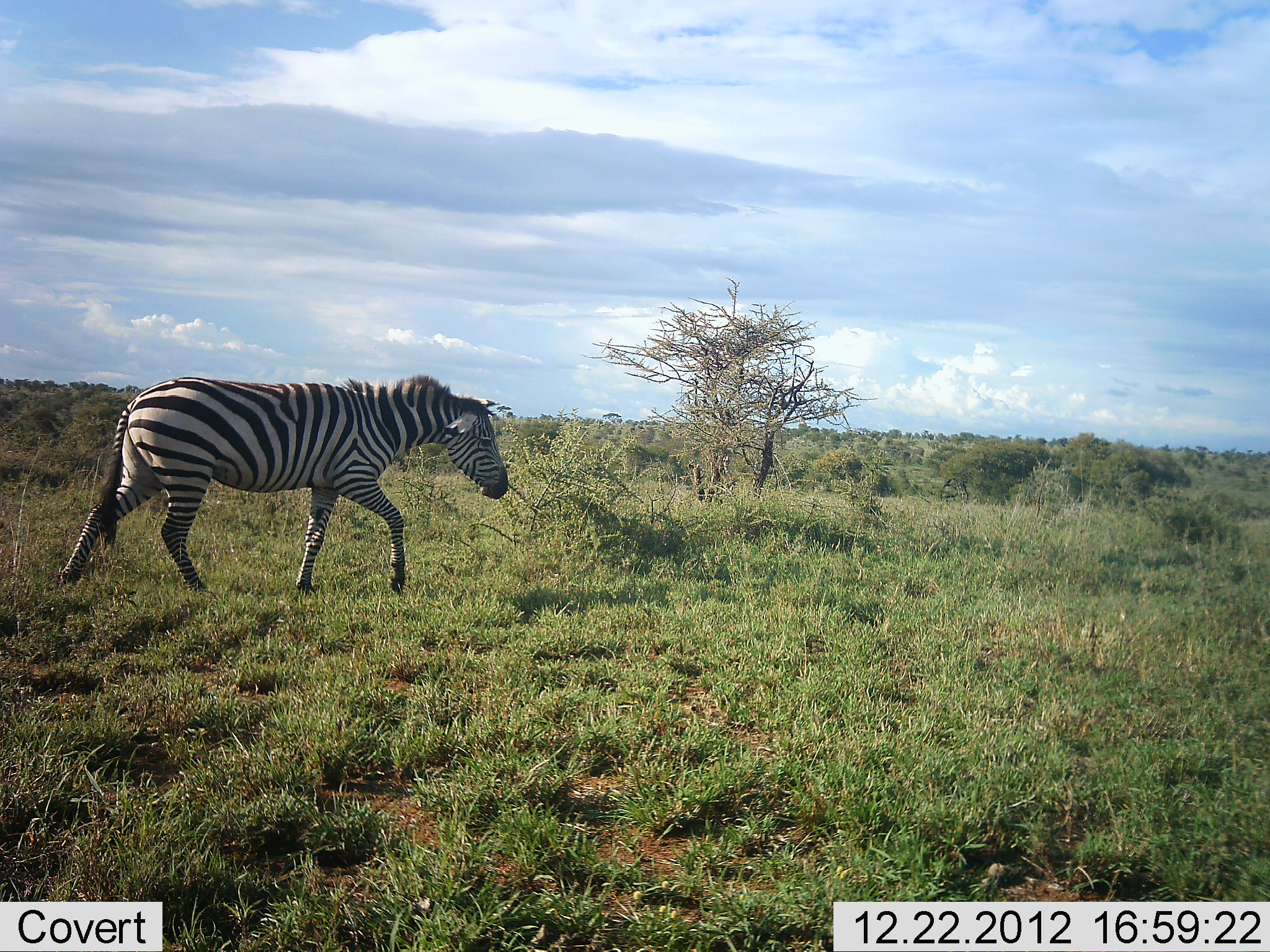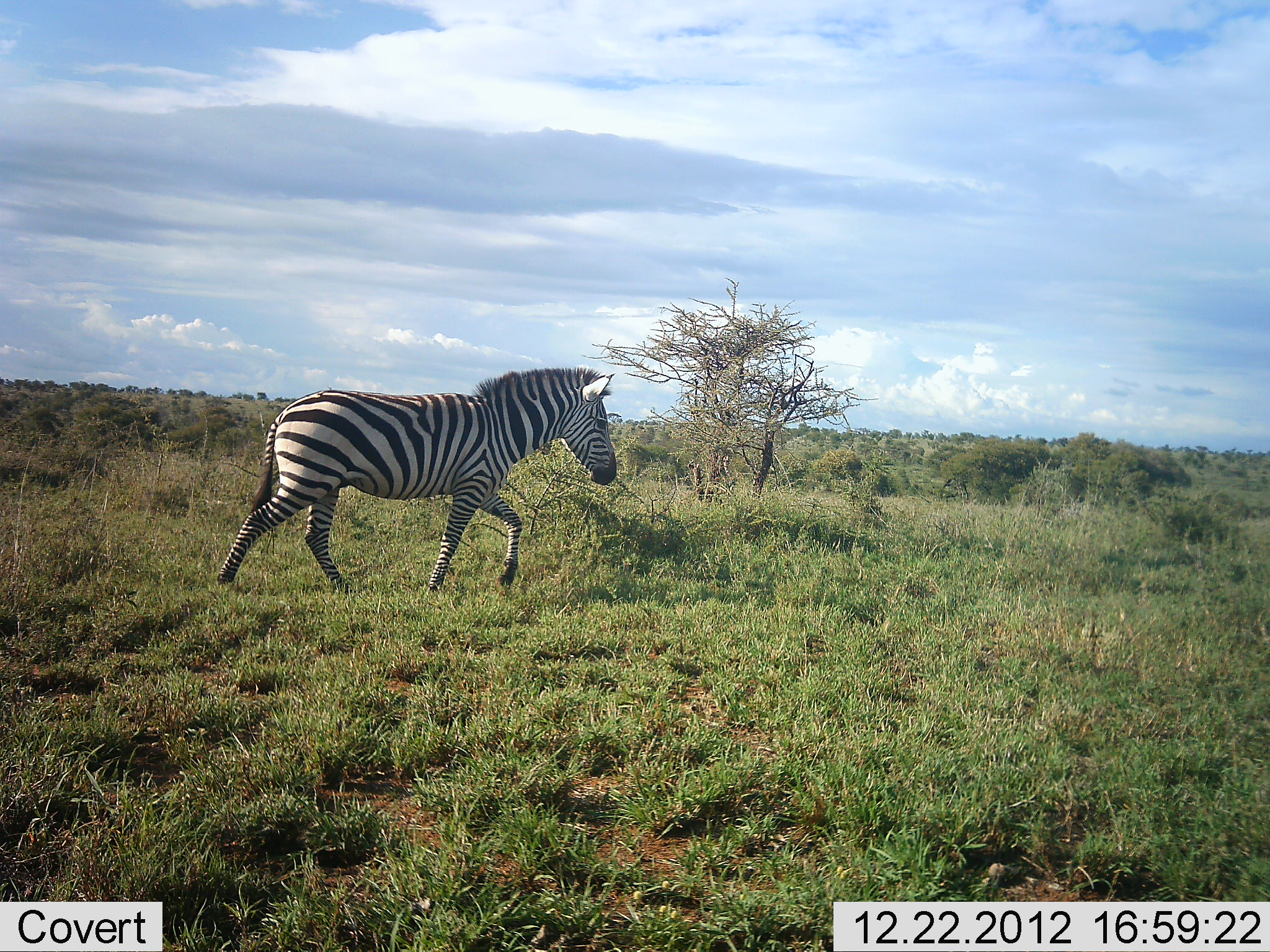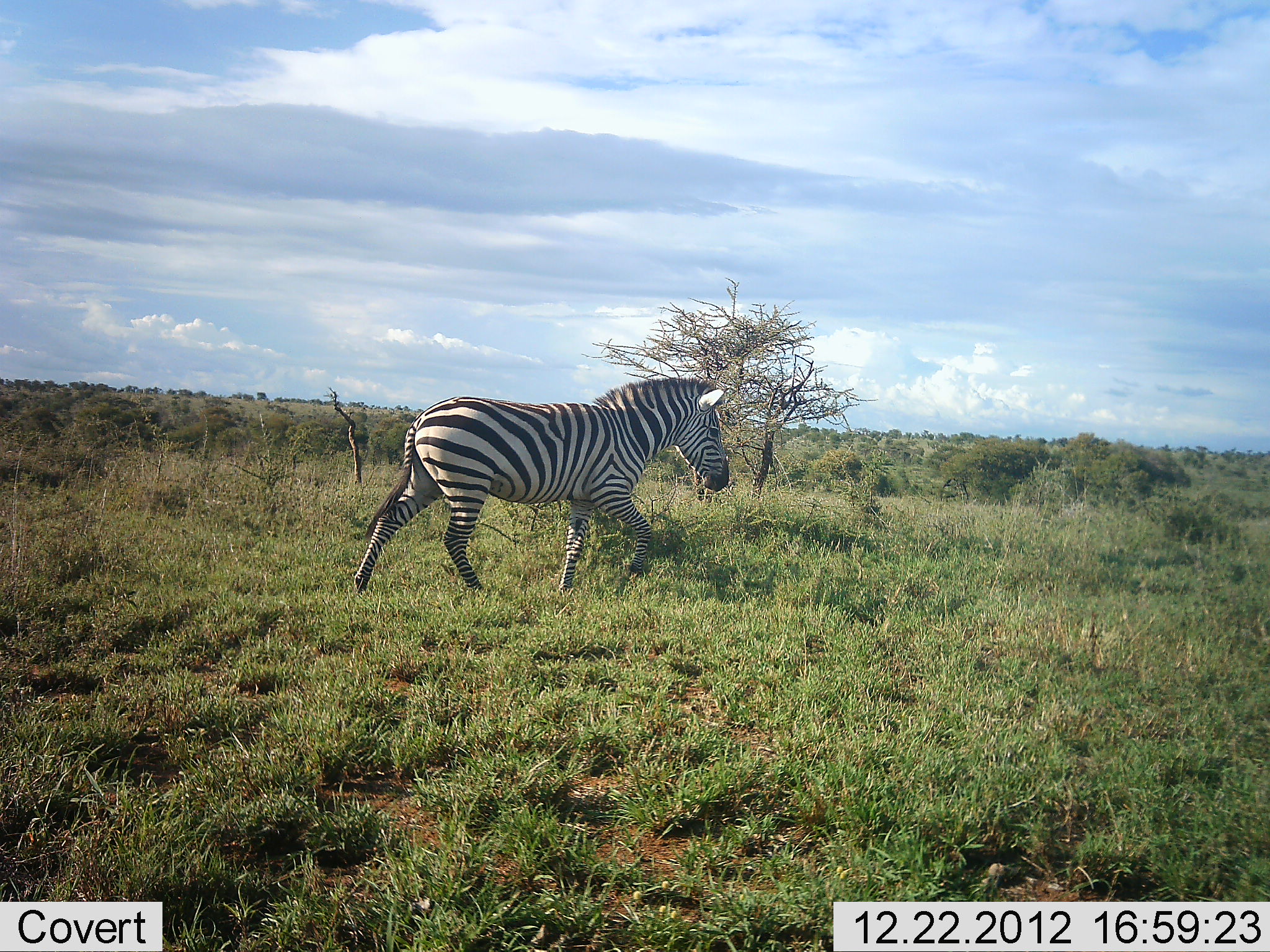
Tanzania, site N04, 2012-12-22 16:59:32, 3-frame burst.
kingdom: Animalia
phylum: Chordata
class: Mammalia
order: Perissodactyla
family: Equidae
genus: Equus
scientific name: Equus quagga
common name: plains zebra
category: zebra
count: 1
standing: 6%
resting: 6%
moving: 100%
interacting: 6%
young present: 0%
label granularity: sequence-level